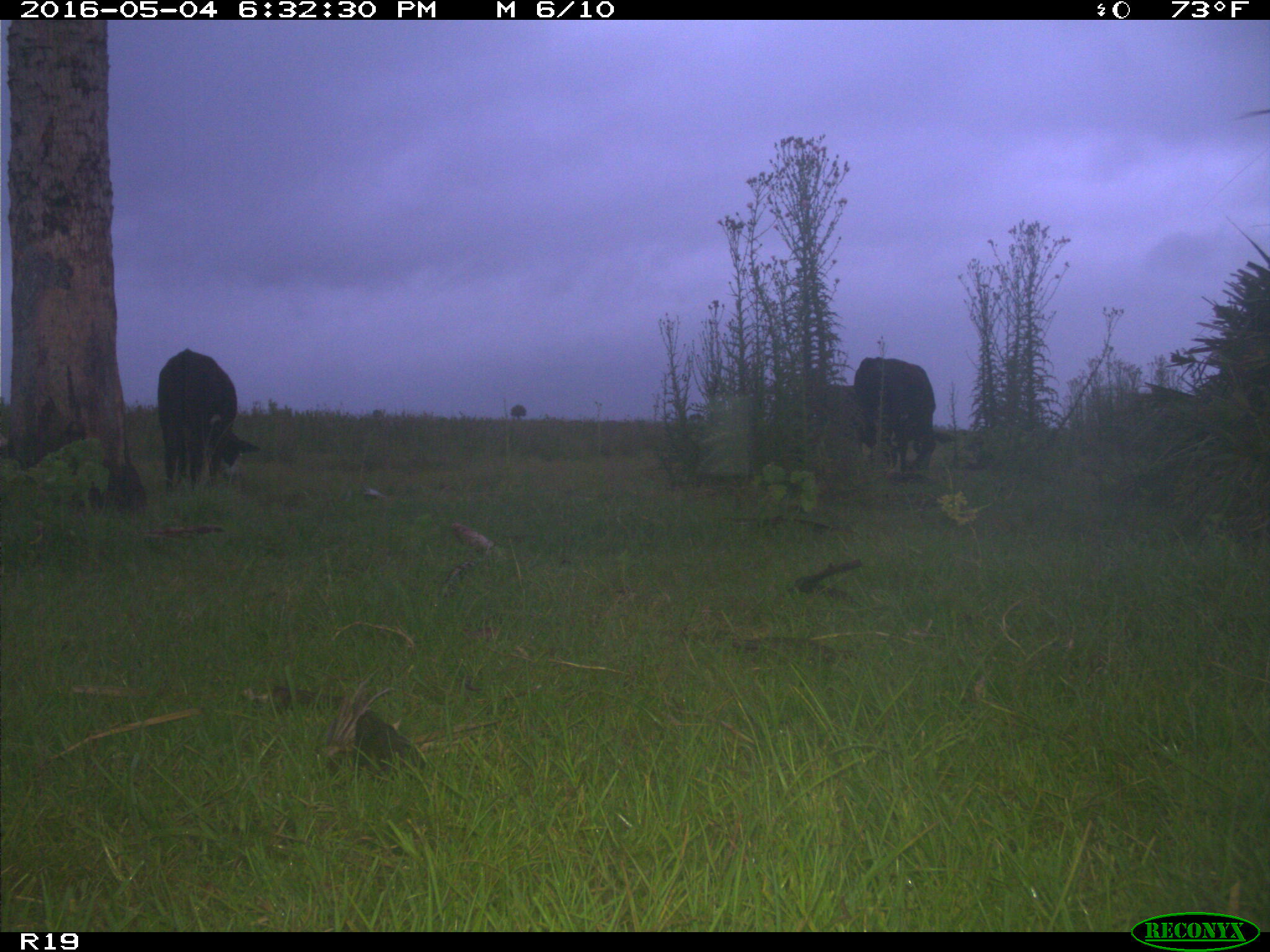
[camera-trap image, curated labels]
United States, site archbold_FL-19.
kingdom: Animalia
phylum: Chordata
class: Mammalia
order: Artiodactyla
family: Bovidae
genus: Bos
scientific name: Bos taurus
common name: domestic cow